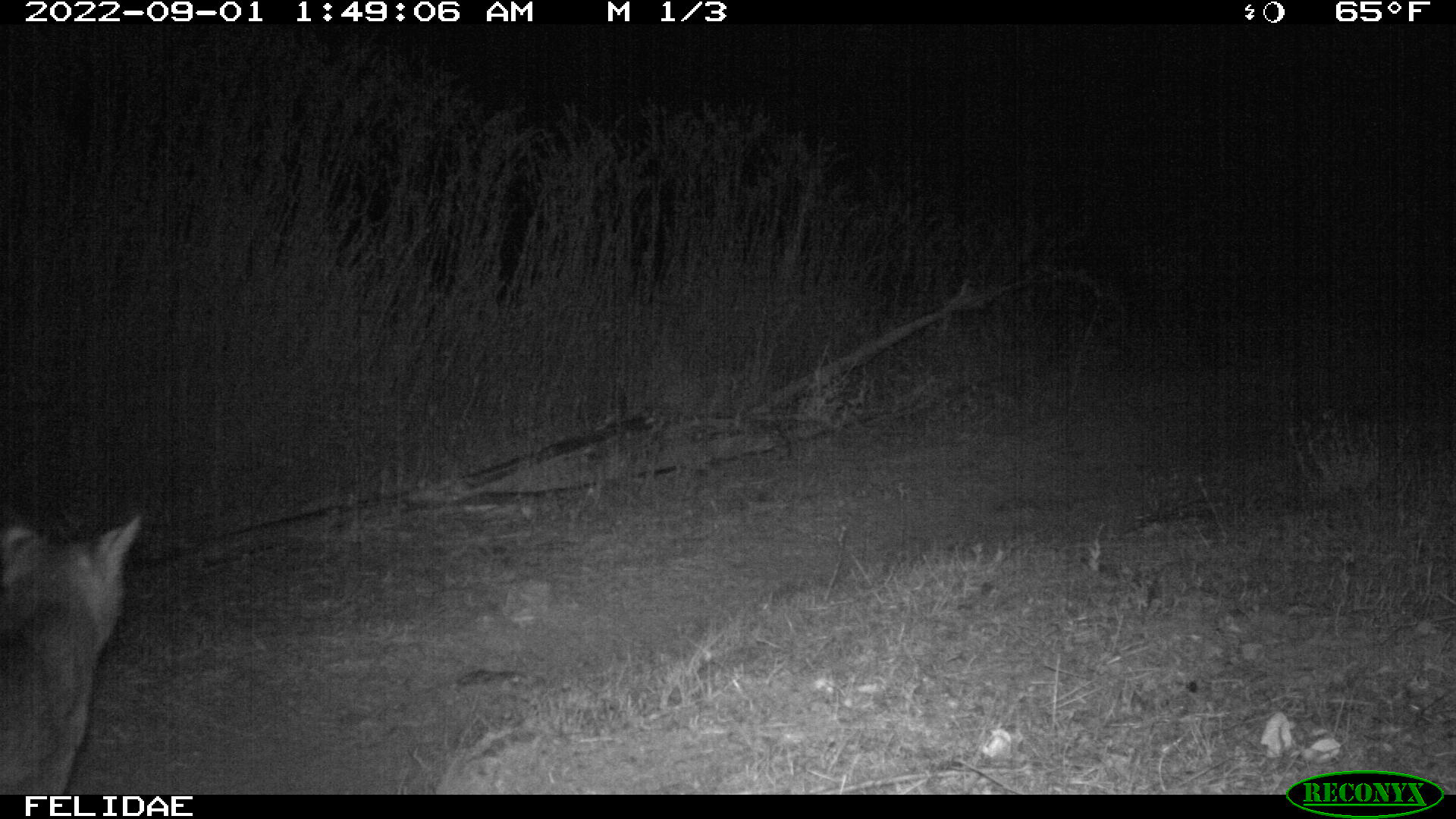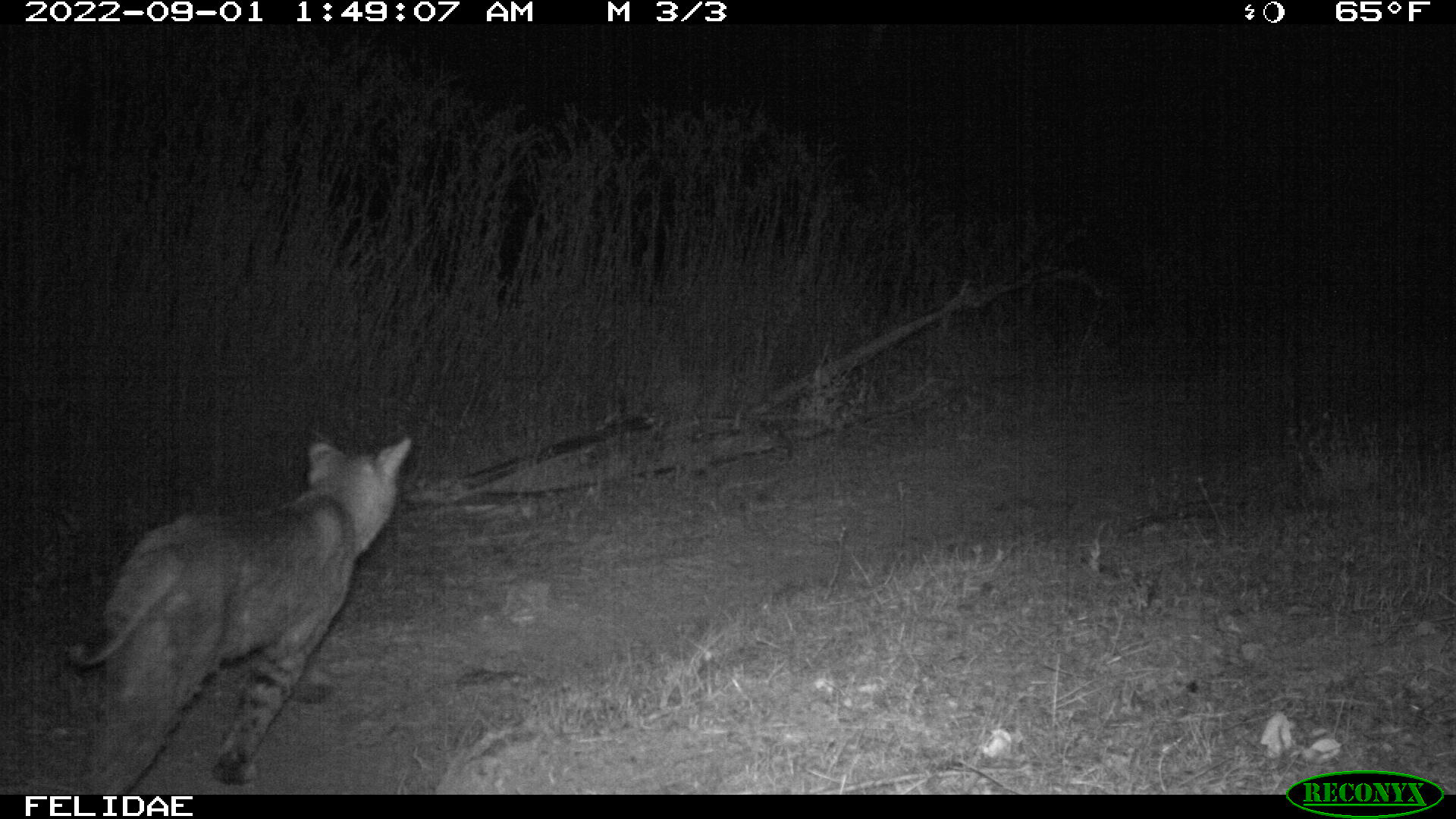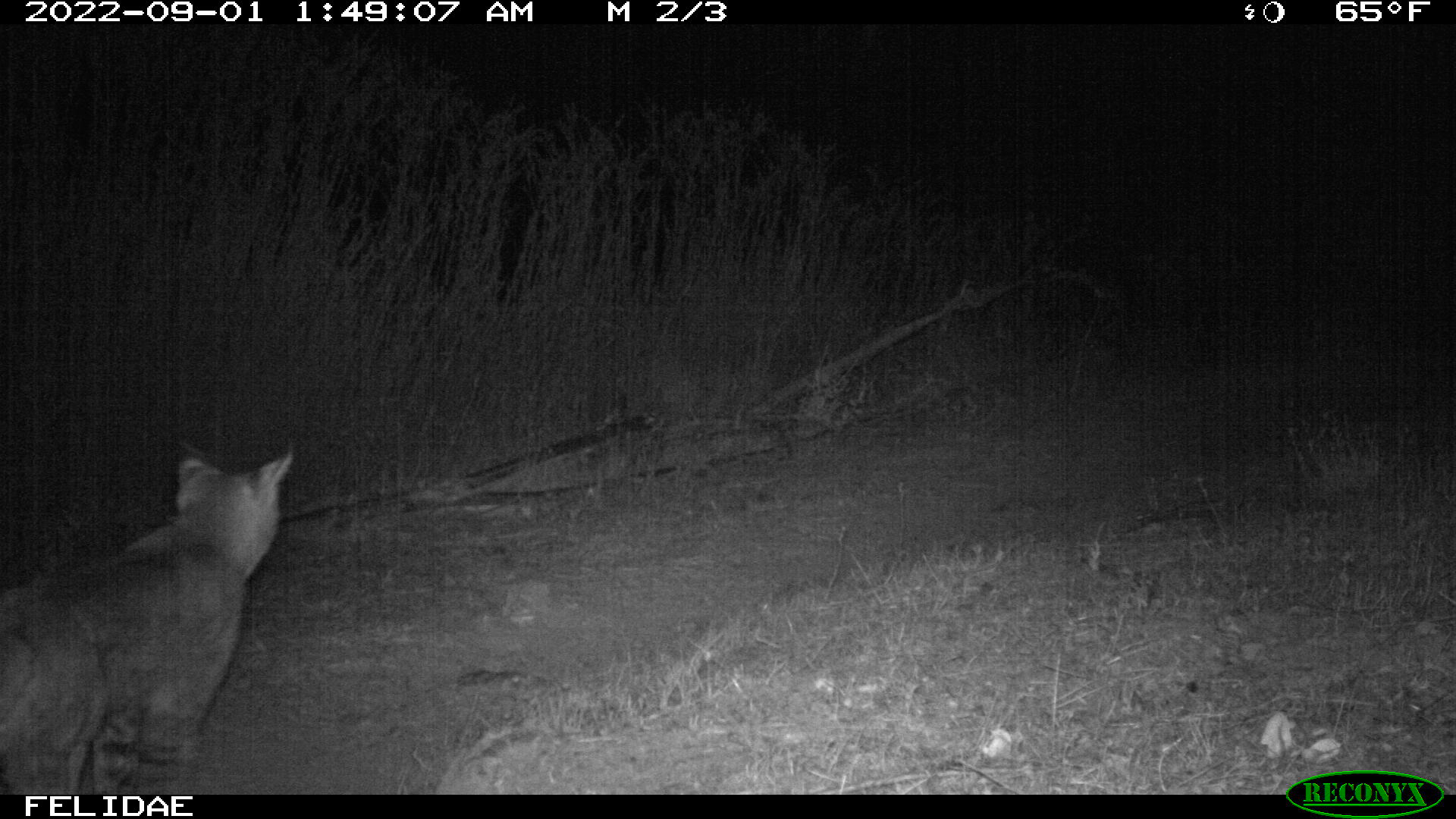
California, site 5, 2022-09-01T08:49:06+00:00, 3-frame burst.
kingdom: Animalia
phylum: Chordata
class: Mammalia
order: Carnivora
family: Felidae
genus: Lynx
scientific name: Lynx rufus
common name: bobcat